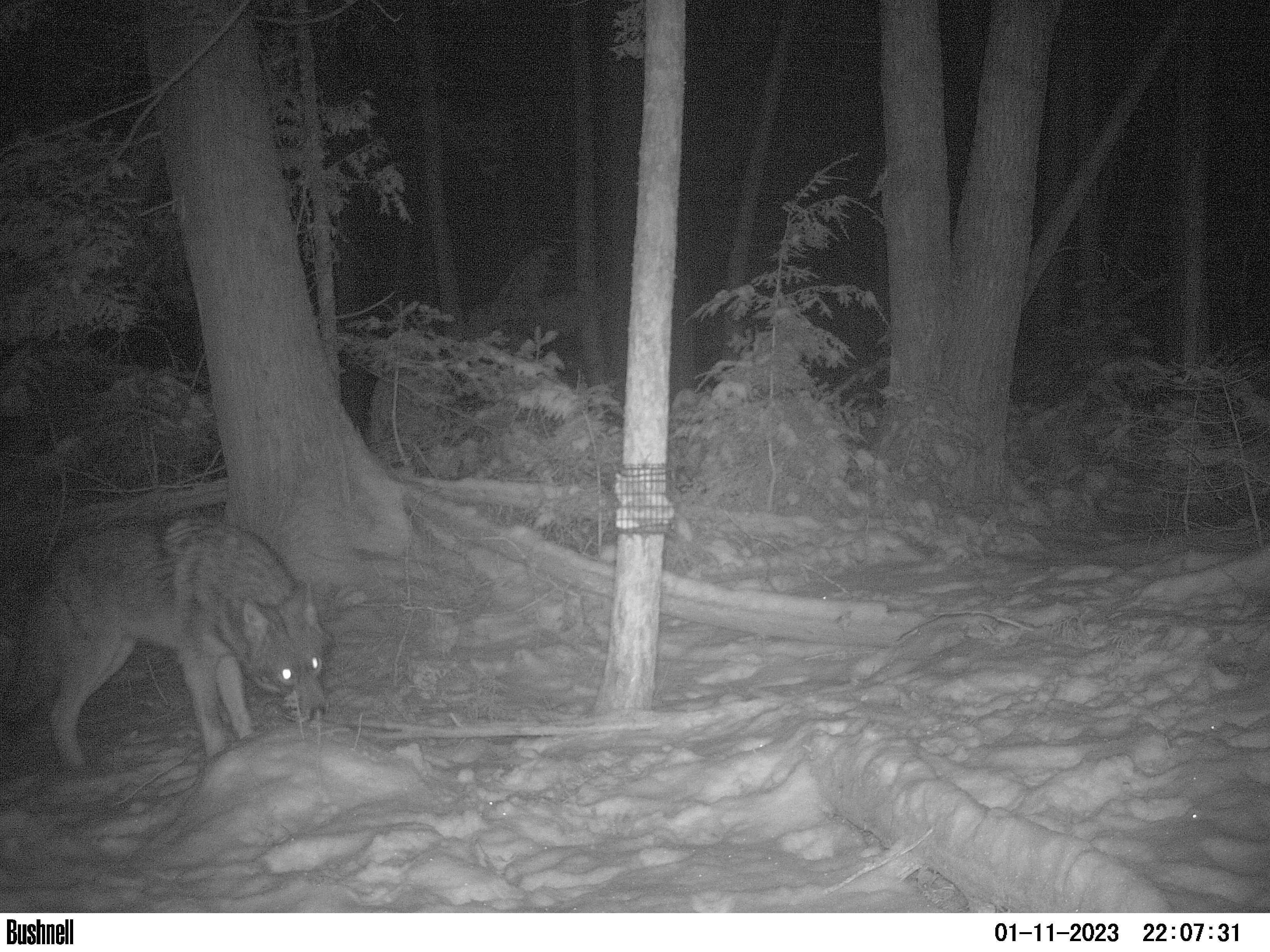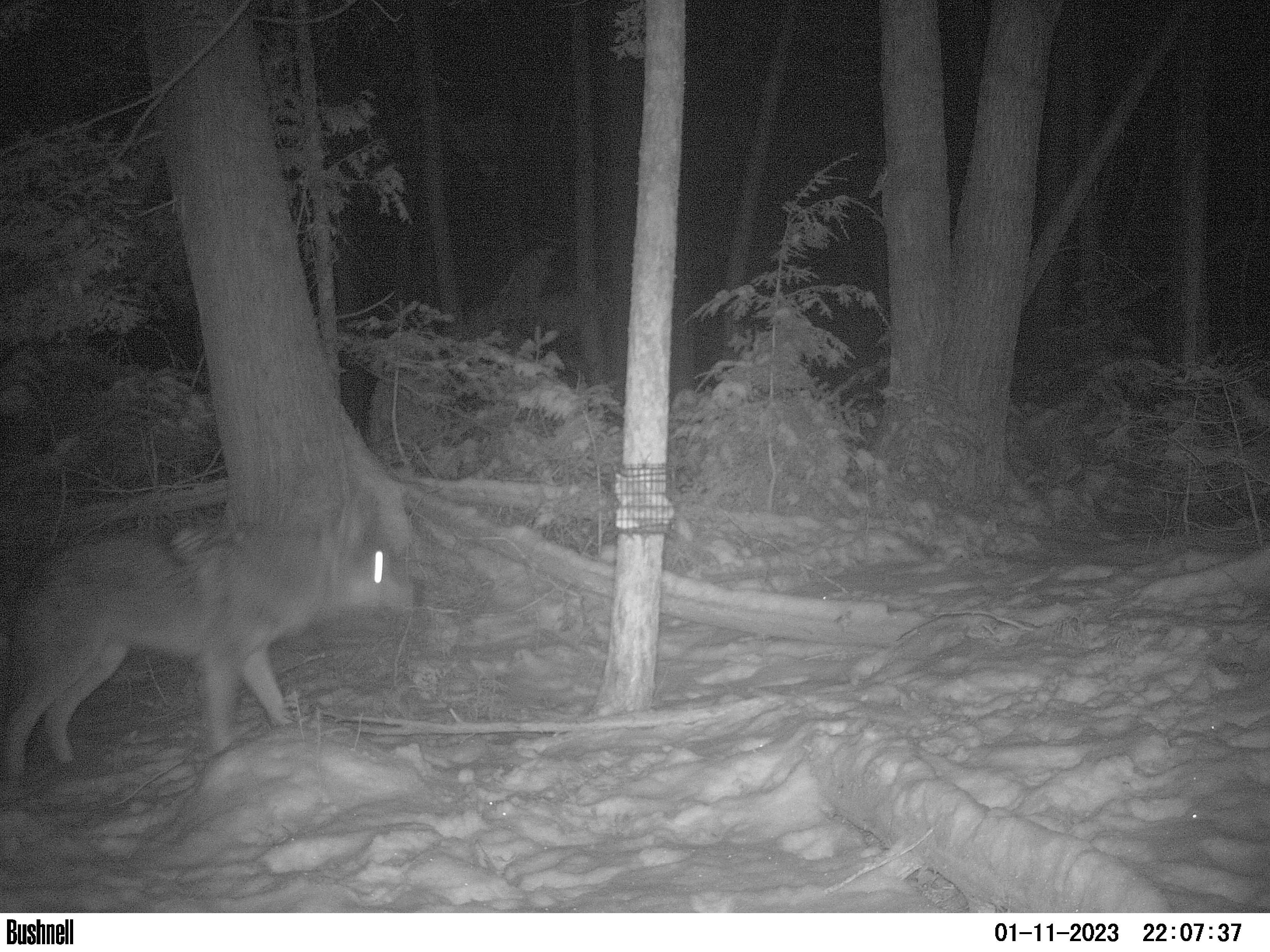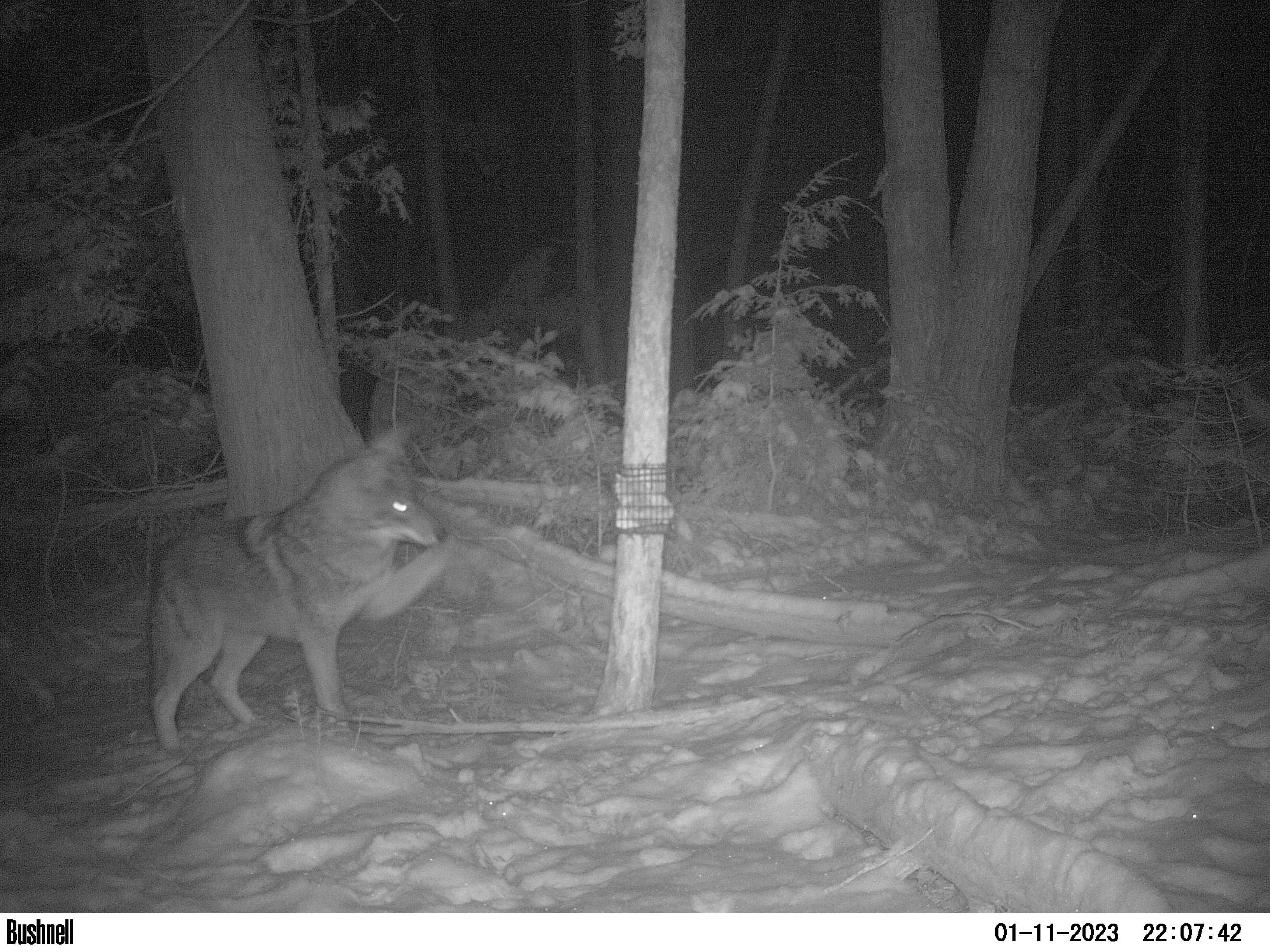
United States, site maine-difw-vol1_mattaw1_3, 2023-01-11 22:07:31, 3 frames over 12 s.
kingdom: Animalia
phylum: Chordata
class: Mammalia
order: Carnivora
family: Canidae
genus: Canis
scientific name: Canis latrans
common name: coyote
Coyote (Canis latrans).